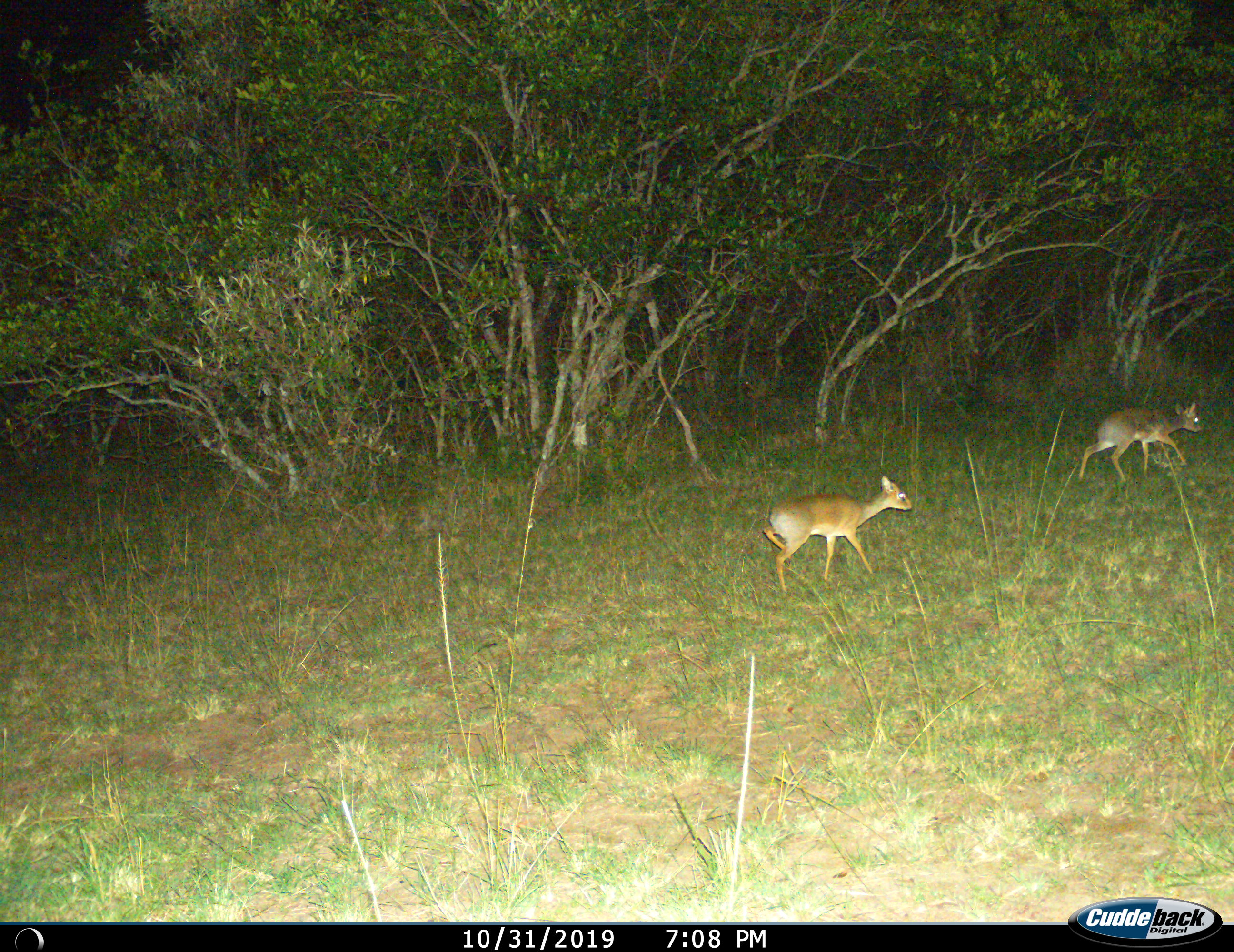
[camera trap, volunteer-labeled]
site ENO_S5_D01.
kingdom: Animalia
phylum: Chordata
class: Mammalia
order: Artiodactyla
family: Bovidae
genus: Madoqua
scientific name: Madoqua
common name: dik-dik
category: dikdik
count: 2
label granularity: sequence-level